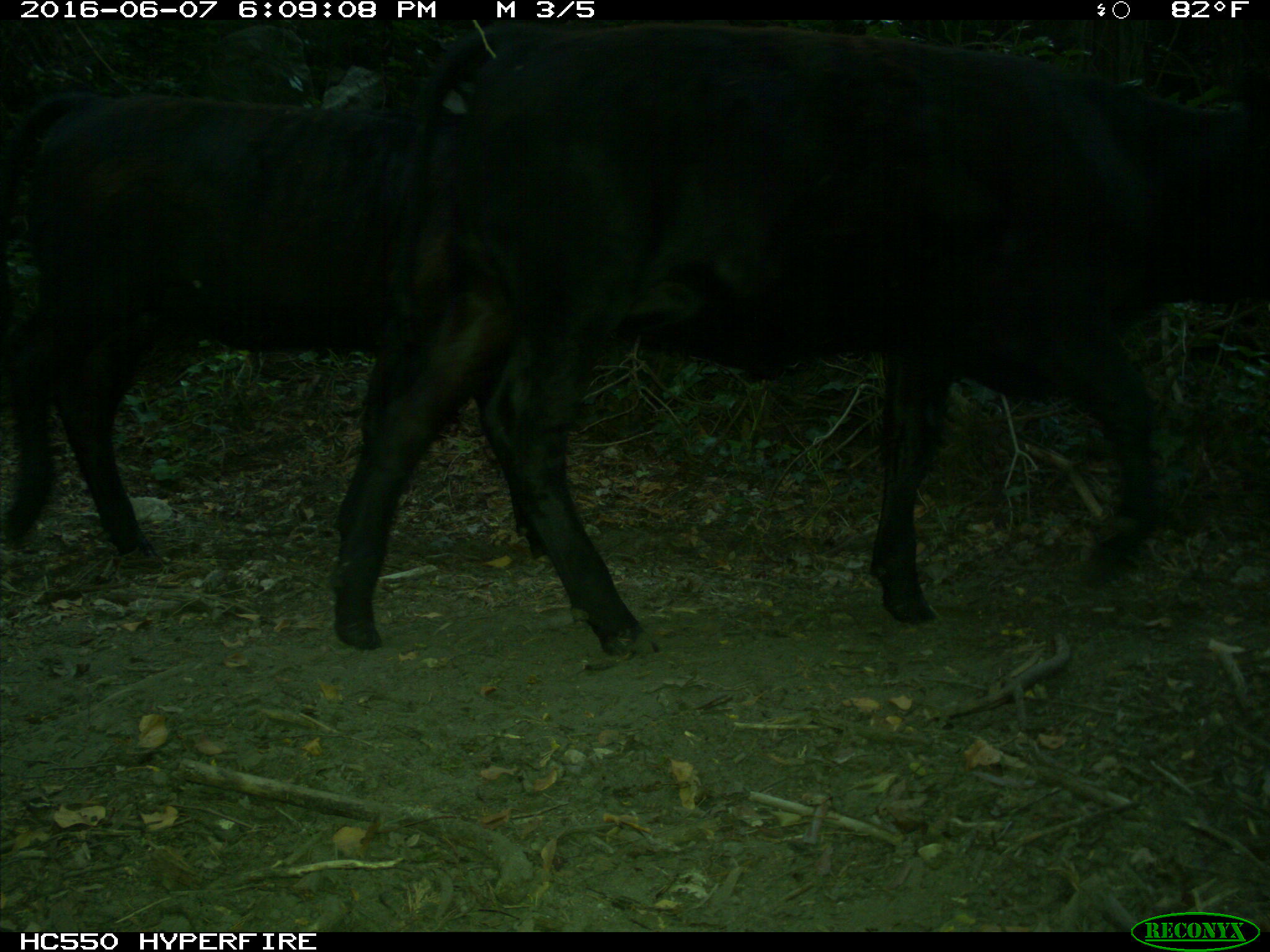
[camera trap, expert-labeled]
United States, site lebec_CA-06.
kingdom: Animalia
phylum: Chordata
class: Mammalia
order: Artiodactyla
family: Bovidae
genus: Bos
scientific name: Bos taurus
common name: domestic cow